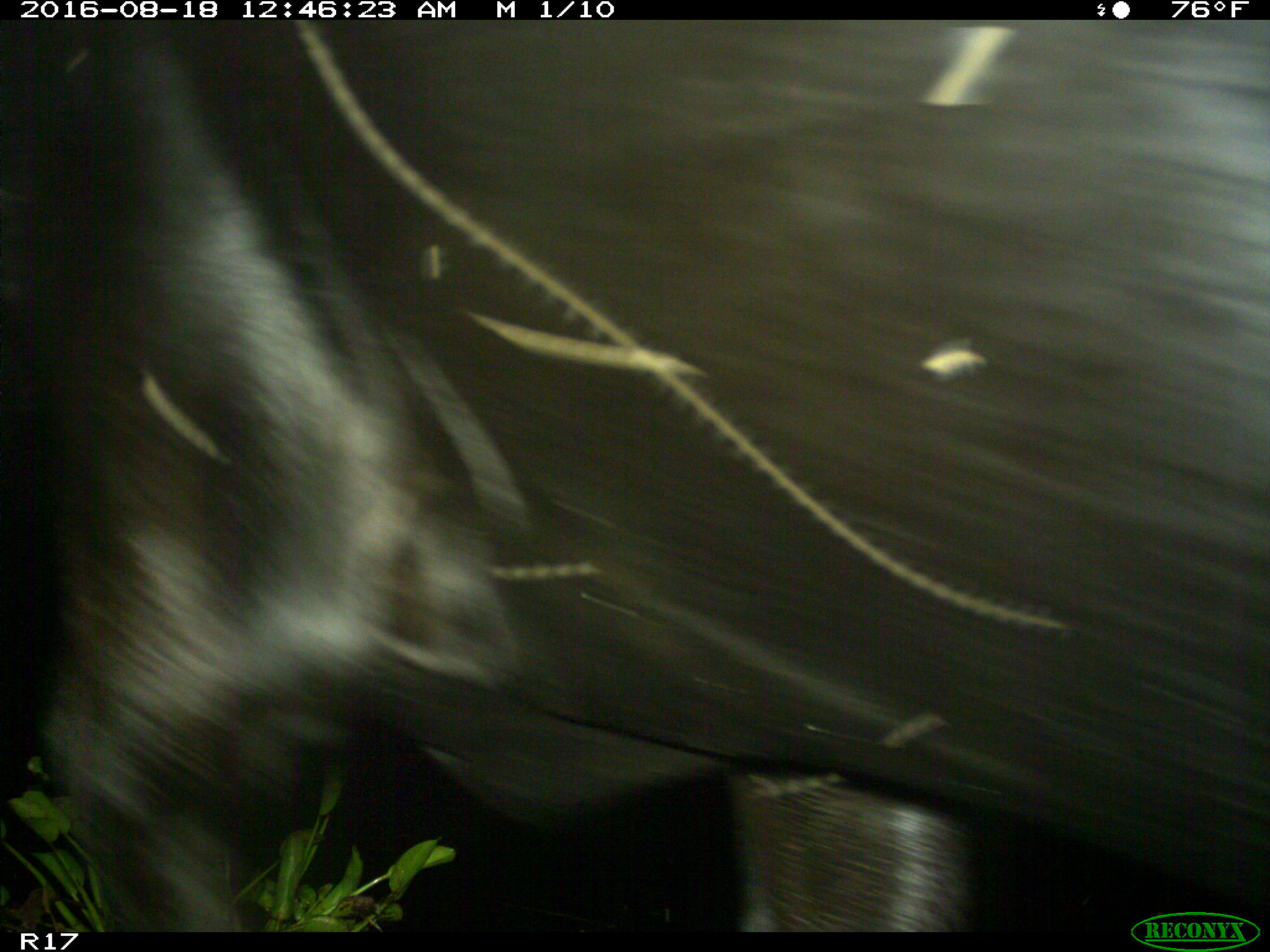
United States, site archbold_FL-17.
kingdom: Animalia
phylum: Chordata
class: Mammalia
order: Artiodactyla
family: Bovidae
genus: Bos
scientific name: Bos taurus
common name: domestic cow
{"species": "Bos taurus (domestic cow)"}